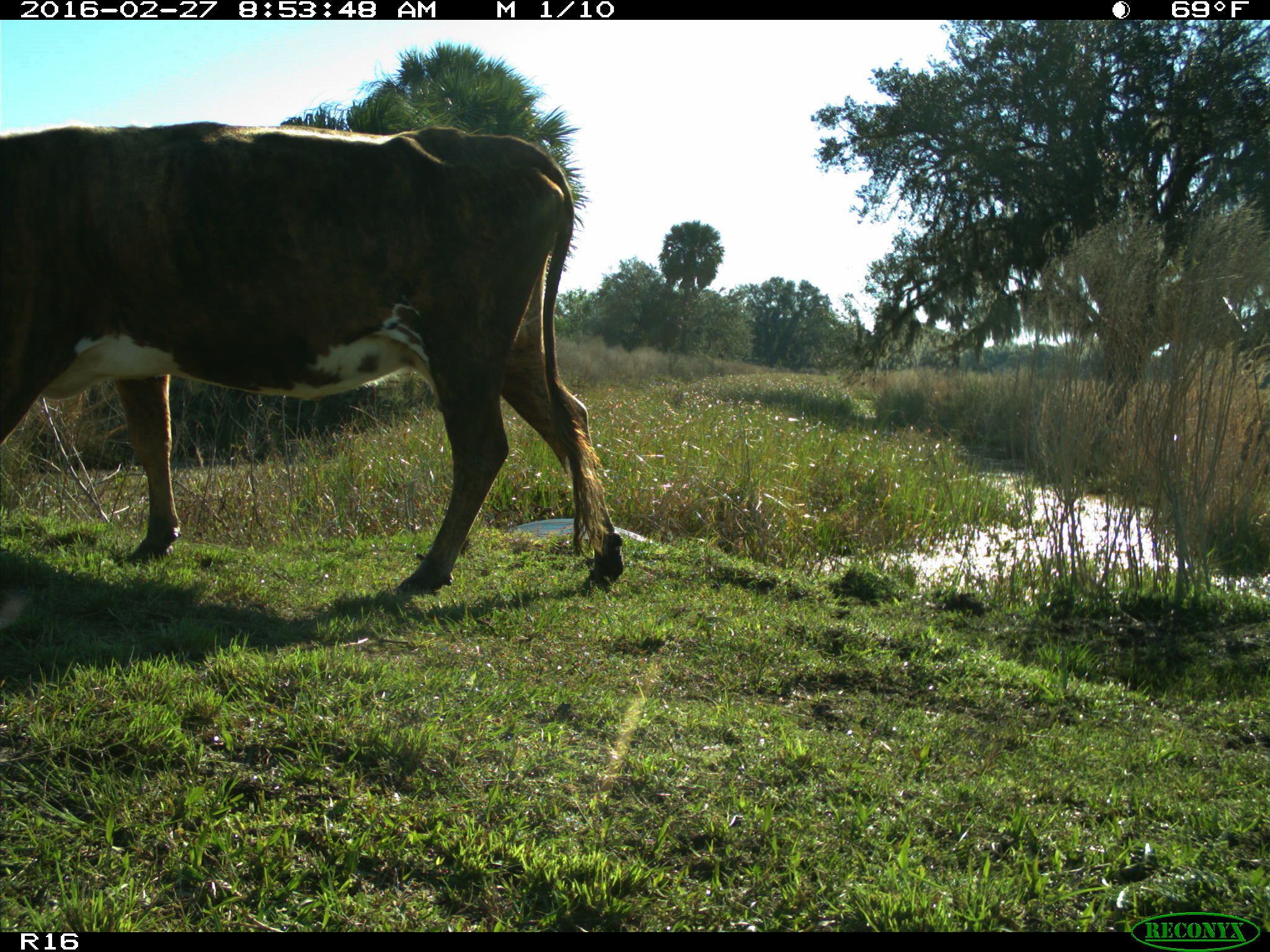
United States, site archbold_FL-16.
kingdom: Animalia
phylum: Chordata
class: Mammalia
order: Artiodactyla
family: Bovidae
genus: Bos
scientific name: Bos taurus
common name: domestic cow